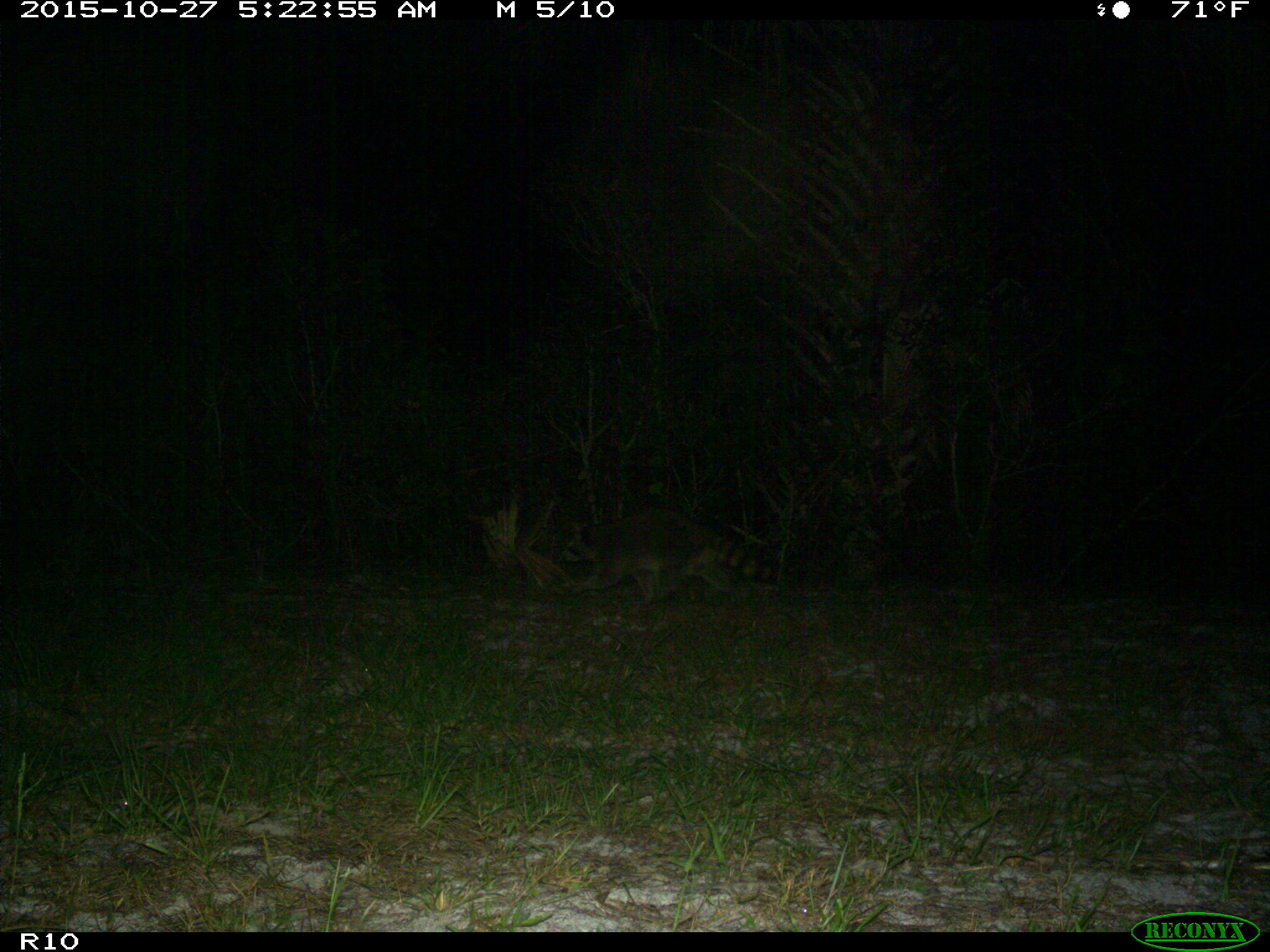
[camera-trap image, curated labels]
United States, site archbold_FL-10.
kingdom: Animalia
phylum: Chordata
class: Mammalia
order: Carnivora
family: Procyonidae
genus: Procyon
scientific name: Procyon lotor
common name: common raccoon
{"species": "Procyon lotor (common raccoon)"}